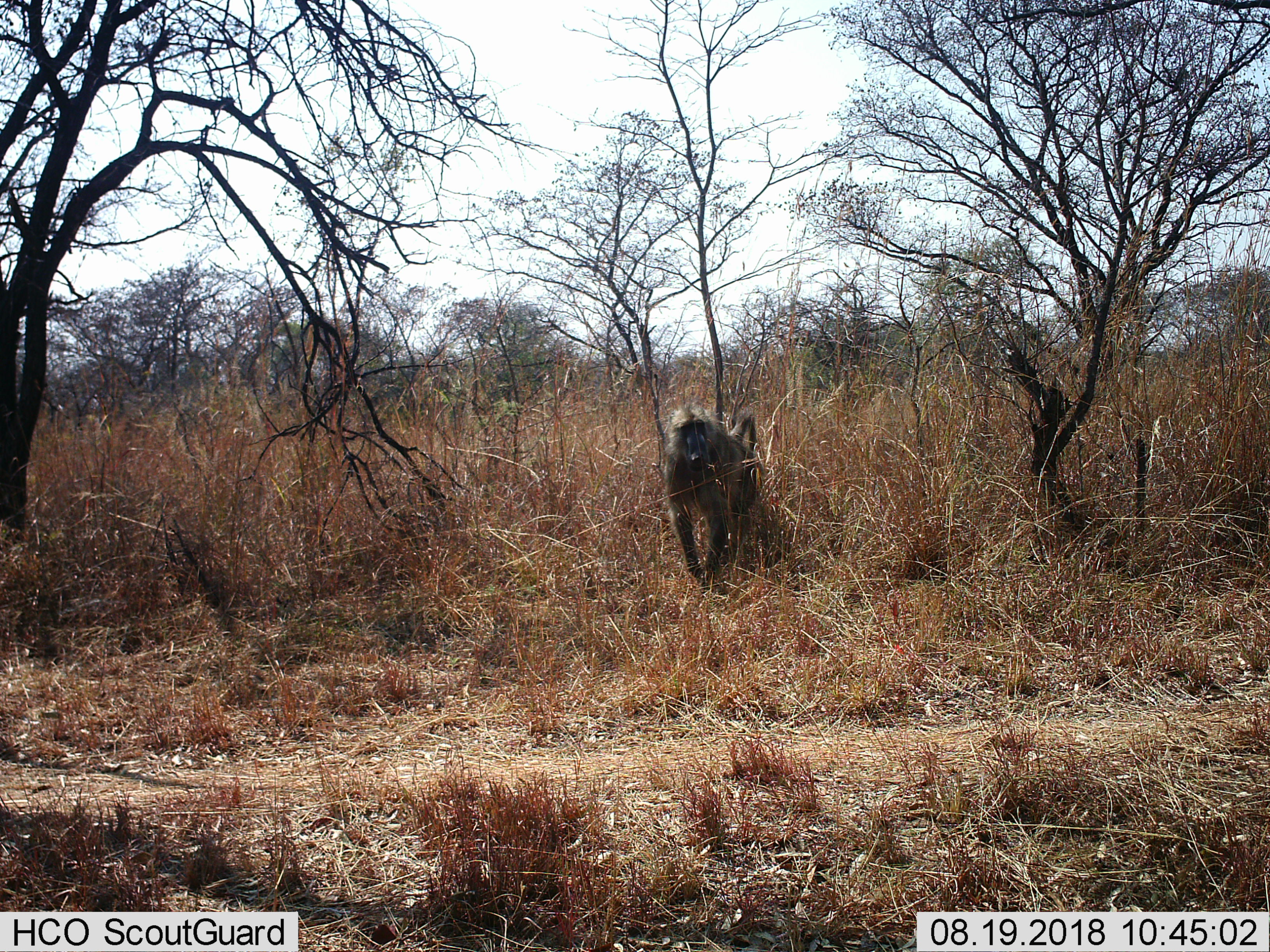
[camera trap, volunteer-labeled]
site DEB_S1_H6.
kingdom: Animalia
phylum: Chordata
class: Mammalia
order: Primates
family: Cercopithecidae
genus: Papio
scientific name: Papio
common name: baboon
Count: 1.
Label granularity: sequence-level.